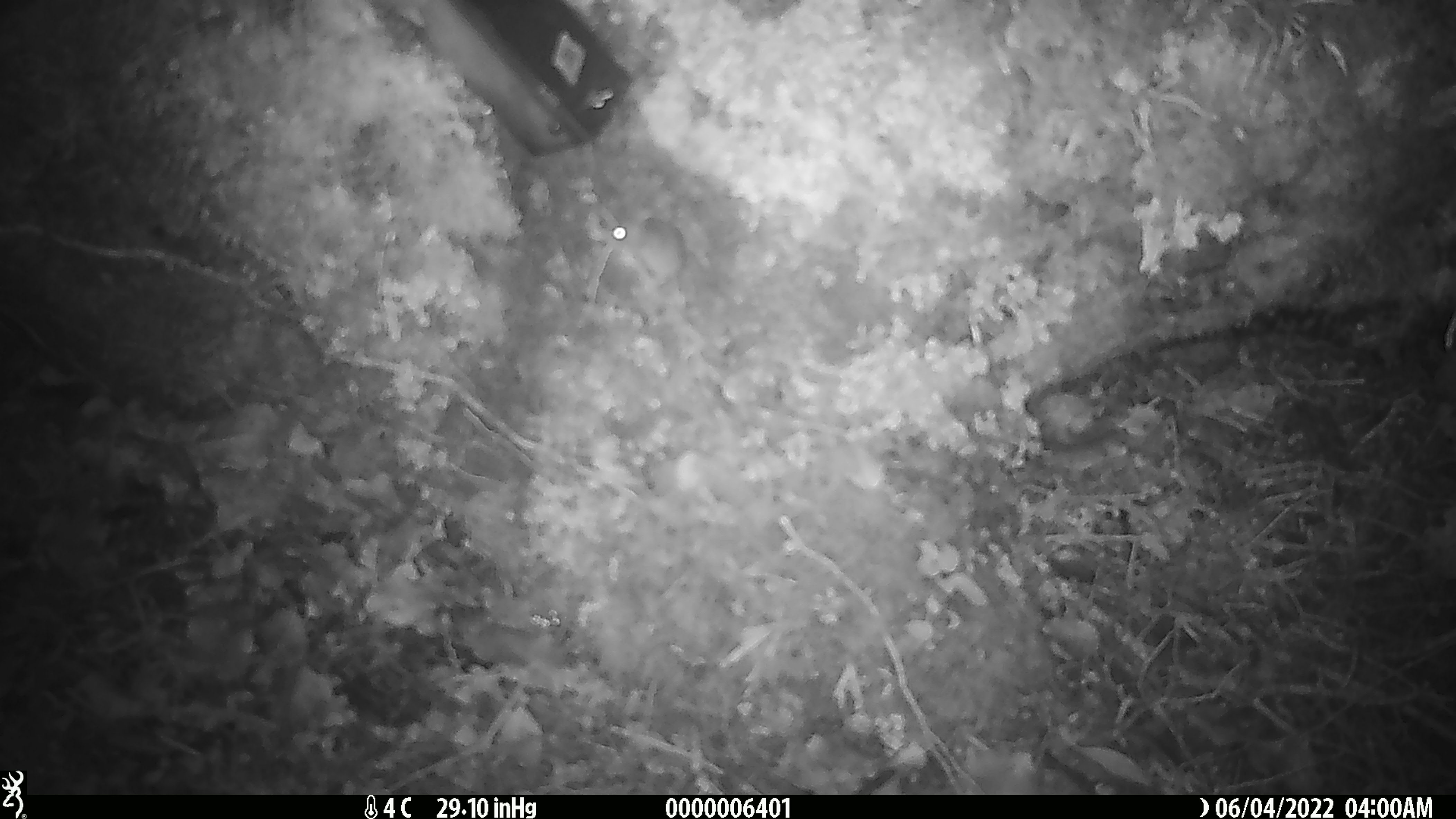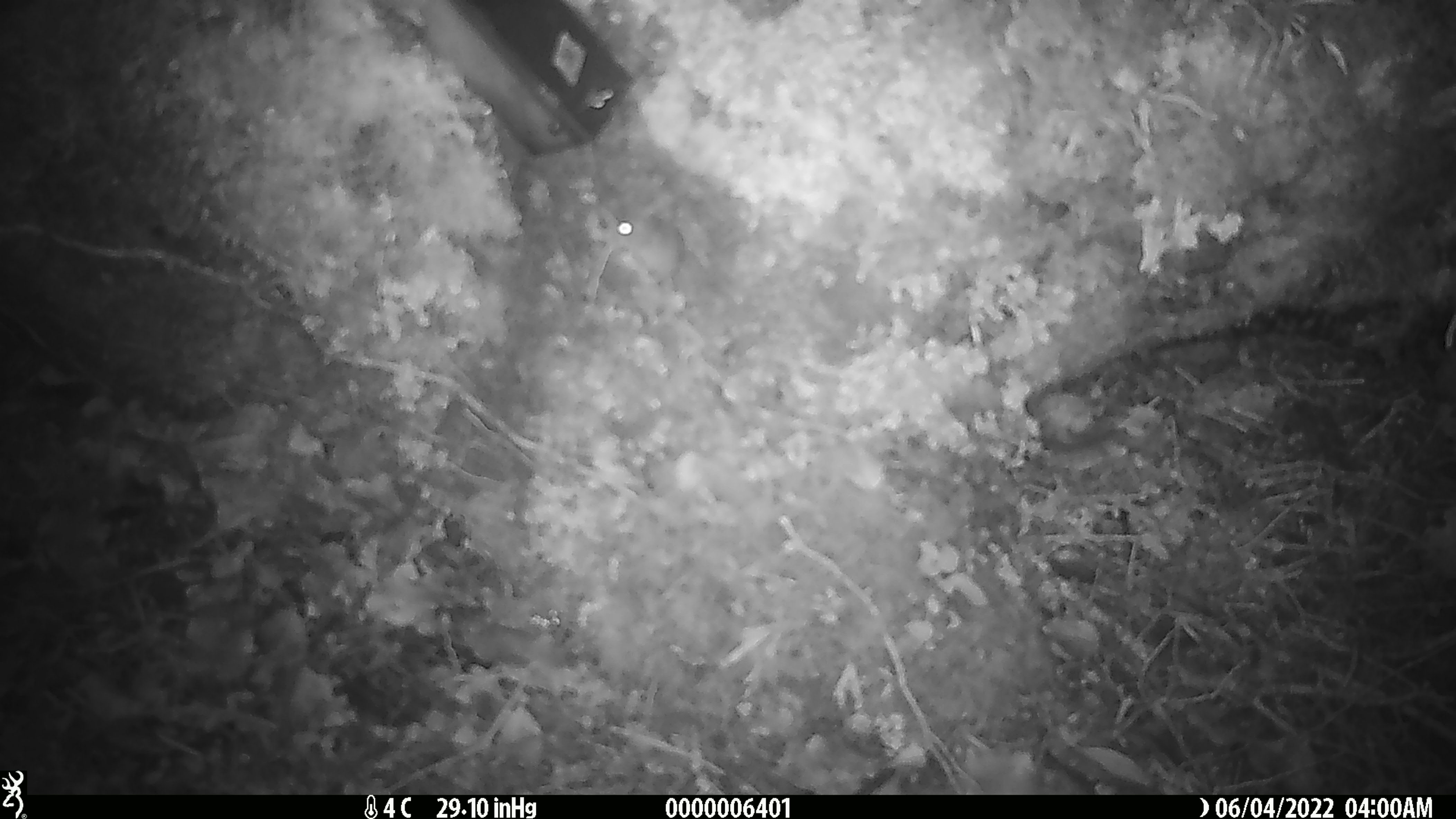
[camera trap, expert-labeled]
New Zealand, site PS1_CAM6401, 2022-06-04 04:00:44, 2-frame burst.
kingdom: Animalia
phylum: Chordata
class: Mammalia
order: Rodentia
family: Muridae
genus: Mus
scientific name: Mus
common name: mouse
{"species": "mouse (Mus)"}